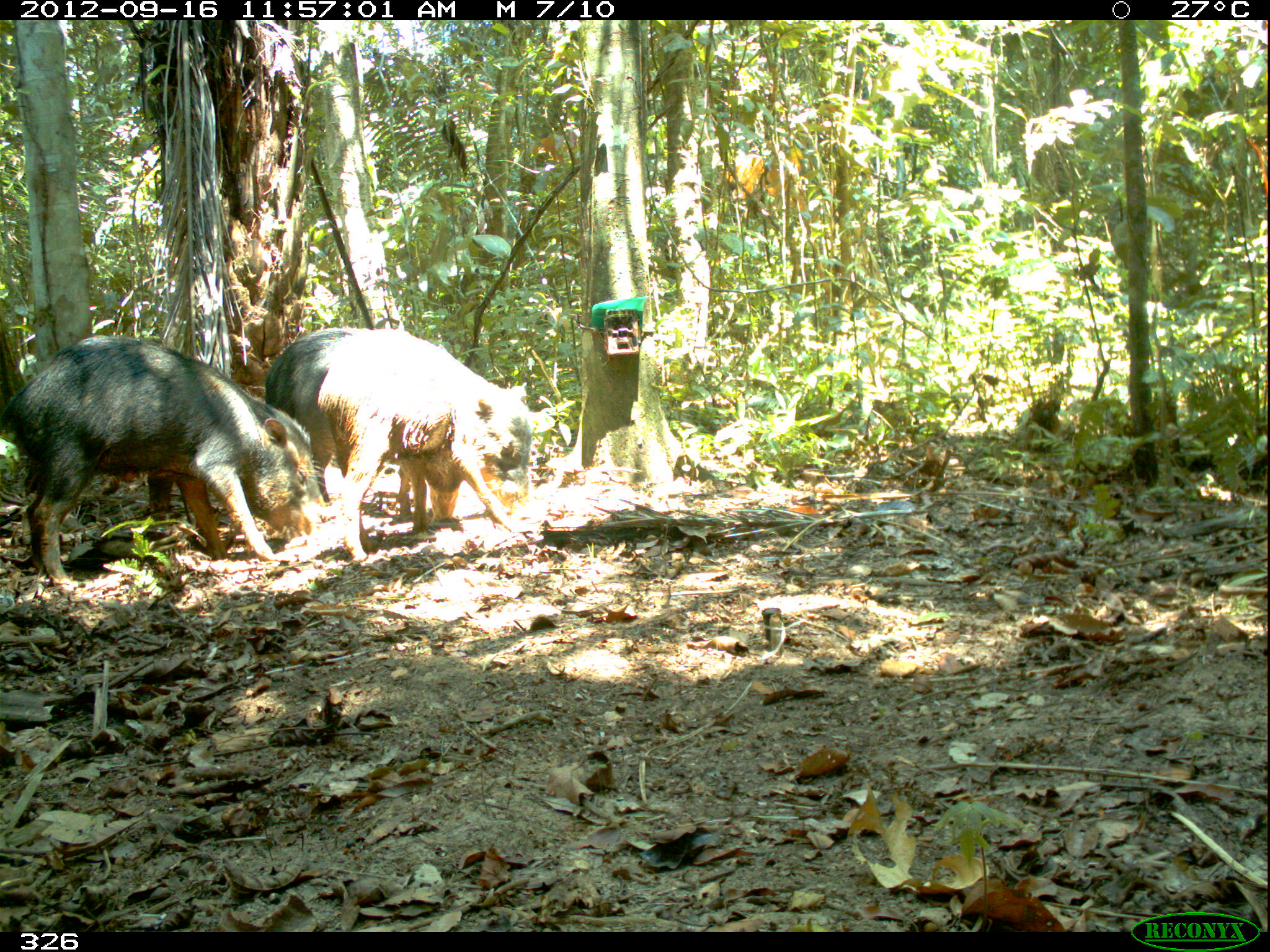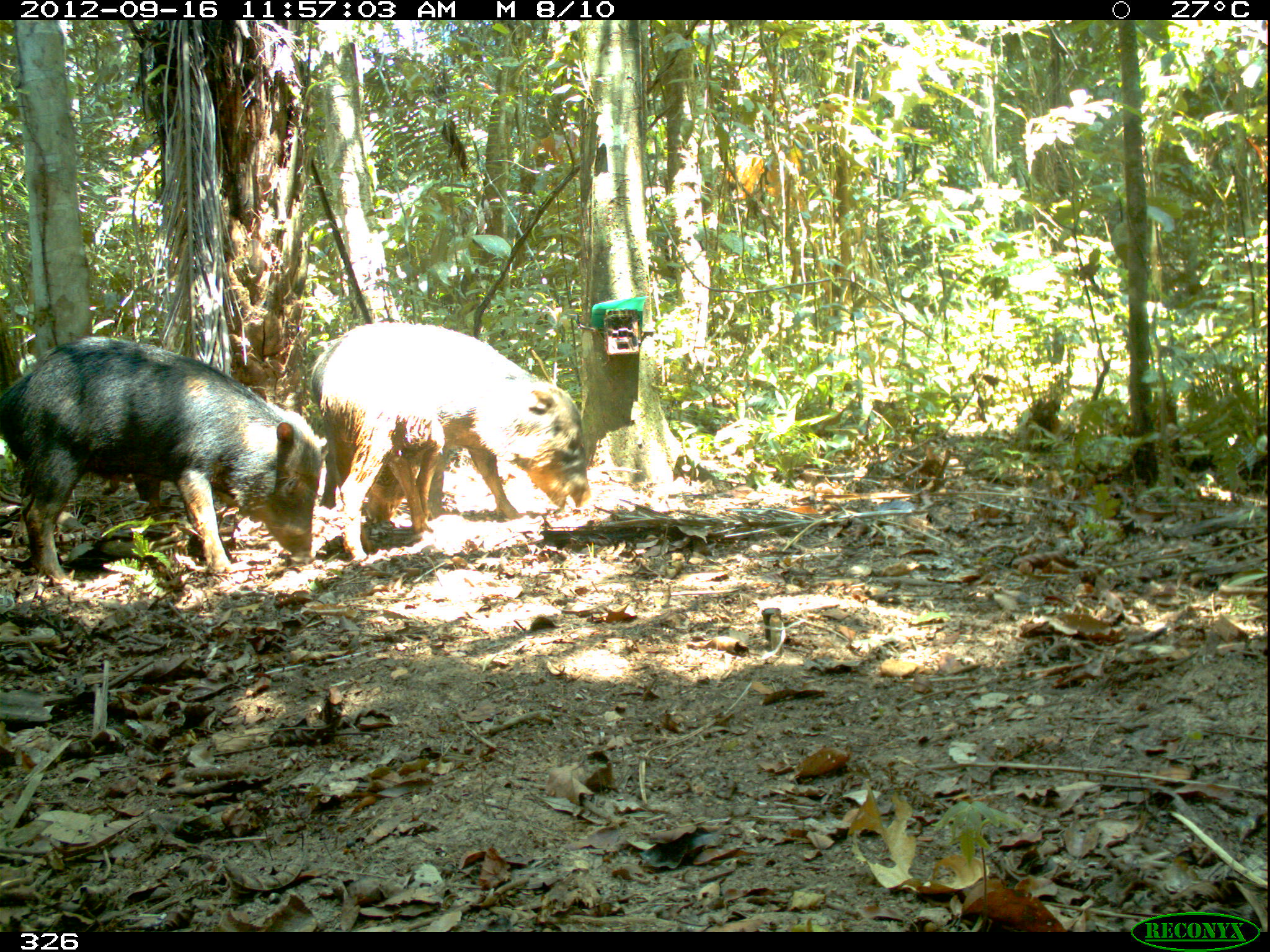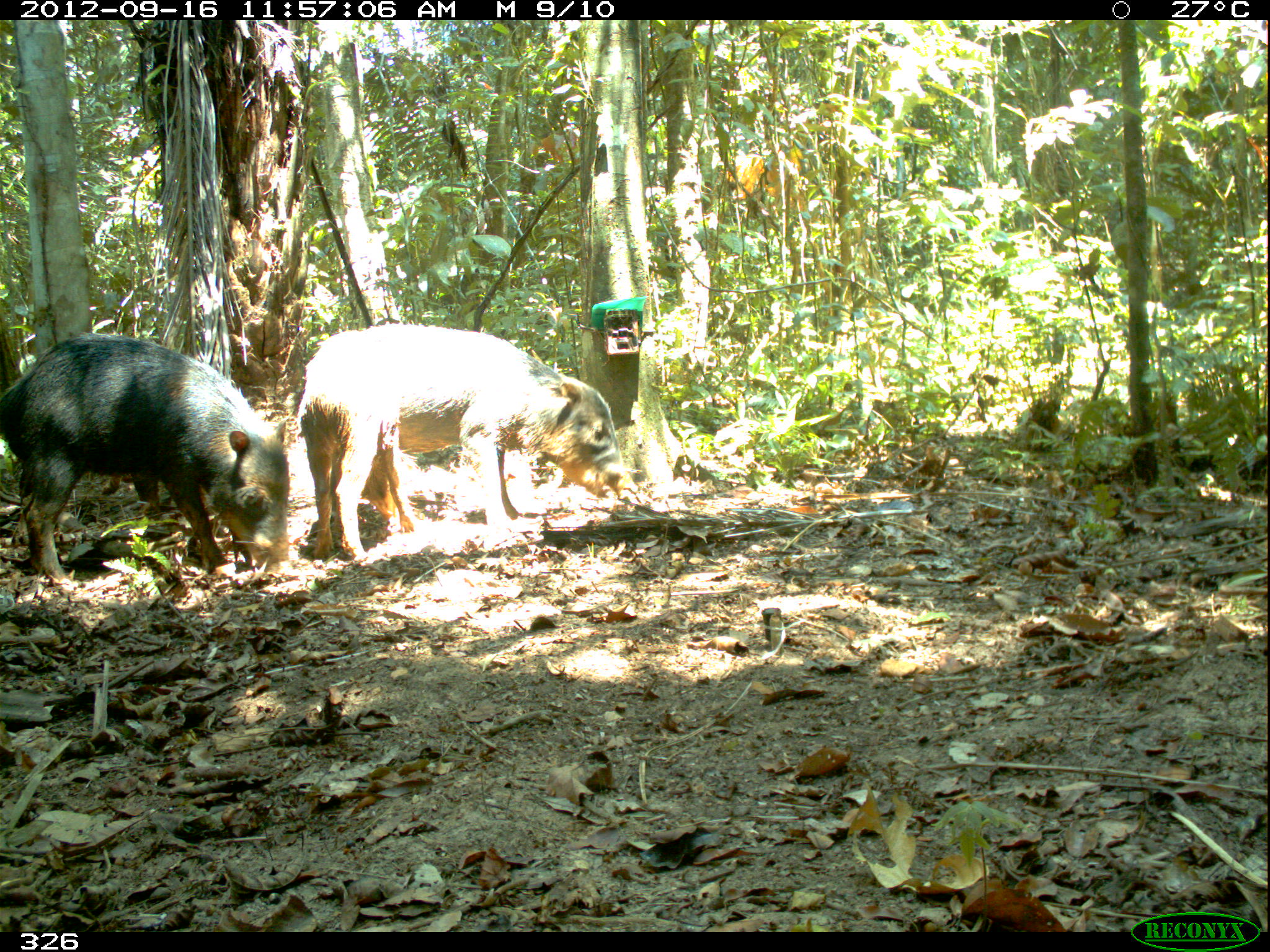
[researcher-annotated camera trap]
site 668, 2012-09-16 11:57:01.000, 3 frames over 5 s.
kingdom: Animalia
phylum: Chordata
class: Mammalia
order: Artiodactyla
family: Tayassuidae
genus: Tayassu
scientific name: Tayassu pecari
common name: white-lipped peccary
Tayassu pecari (white-lipped peccary).